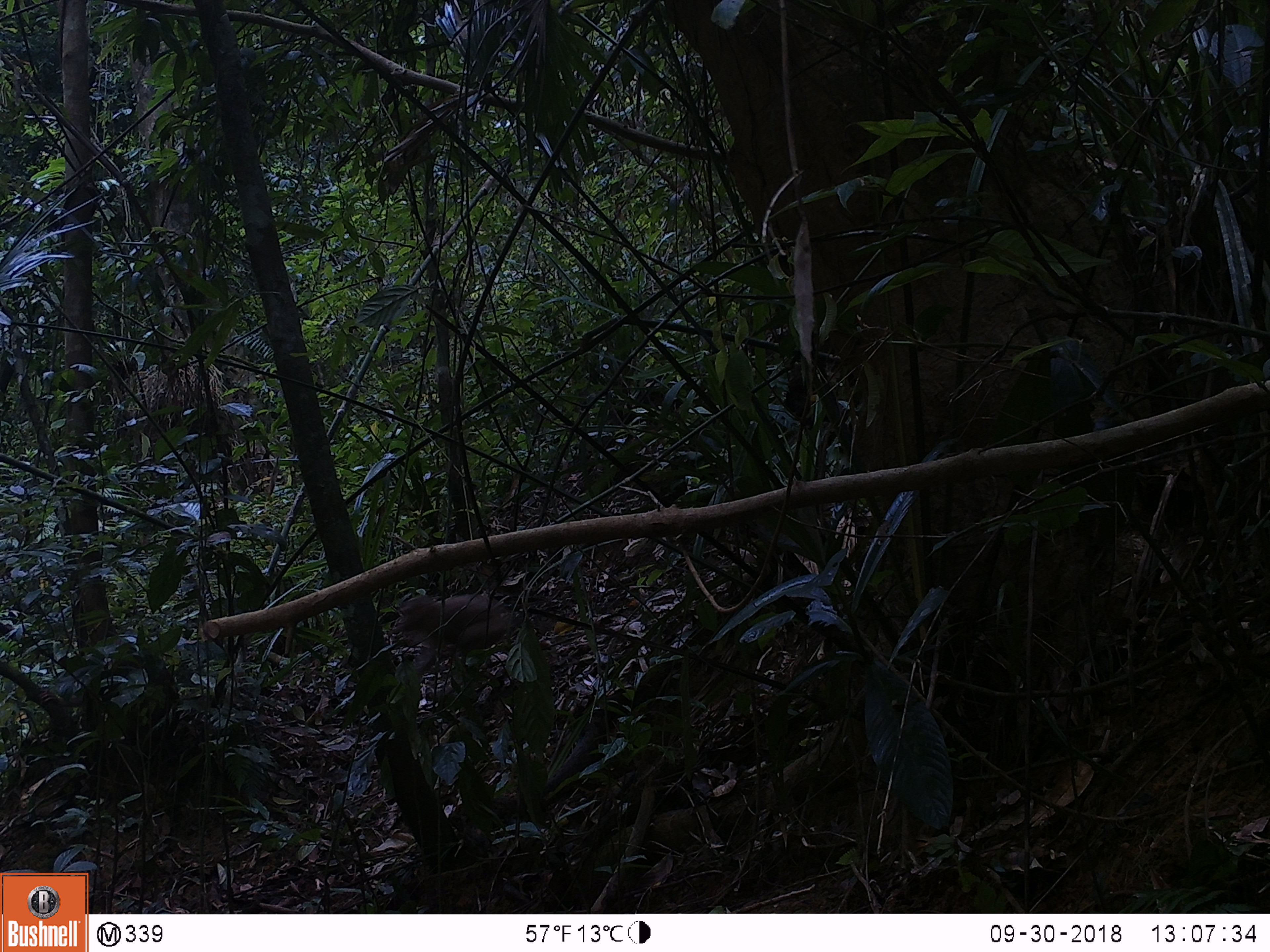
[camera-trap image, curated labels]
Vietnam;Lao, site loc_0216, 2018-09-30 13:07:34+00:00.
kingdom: Animalia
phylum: Chordata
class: Mammalia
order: Primates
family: Cercopithecidae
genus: Macaca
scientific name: Macaca nemestrina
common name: pig-tailed macaque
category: pig tailed macaque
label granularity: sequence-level